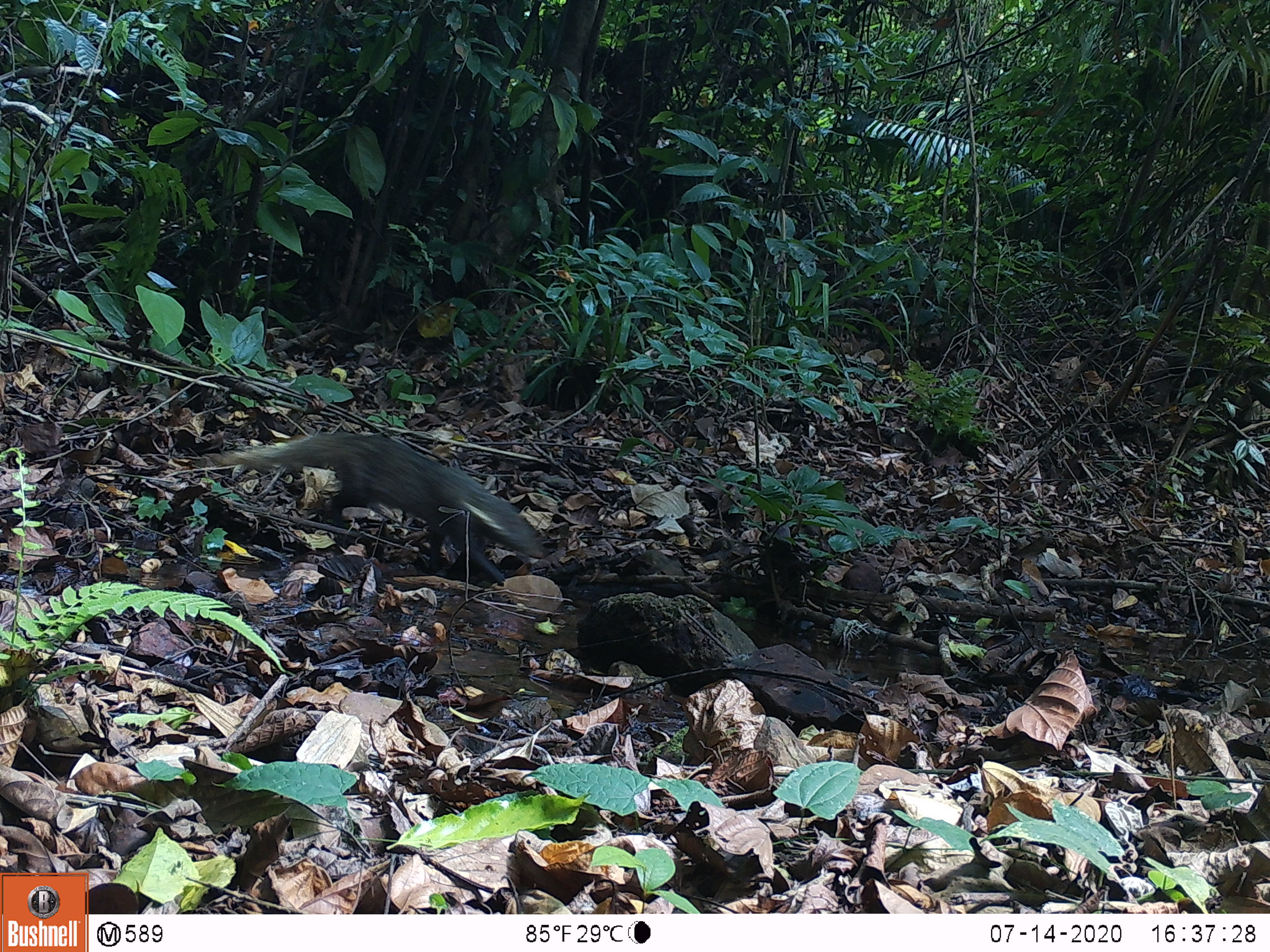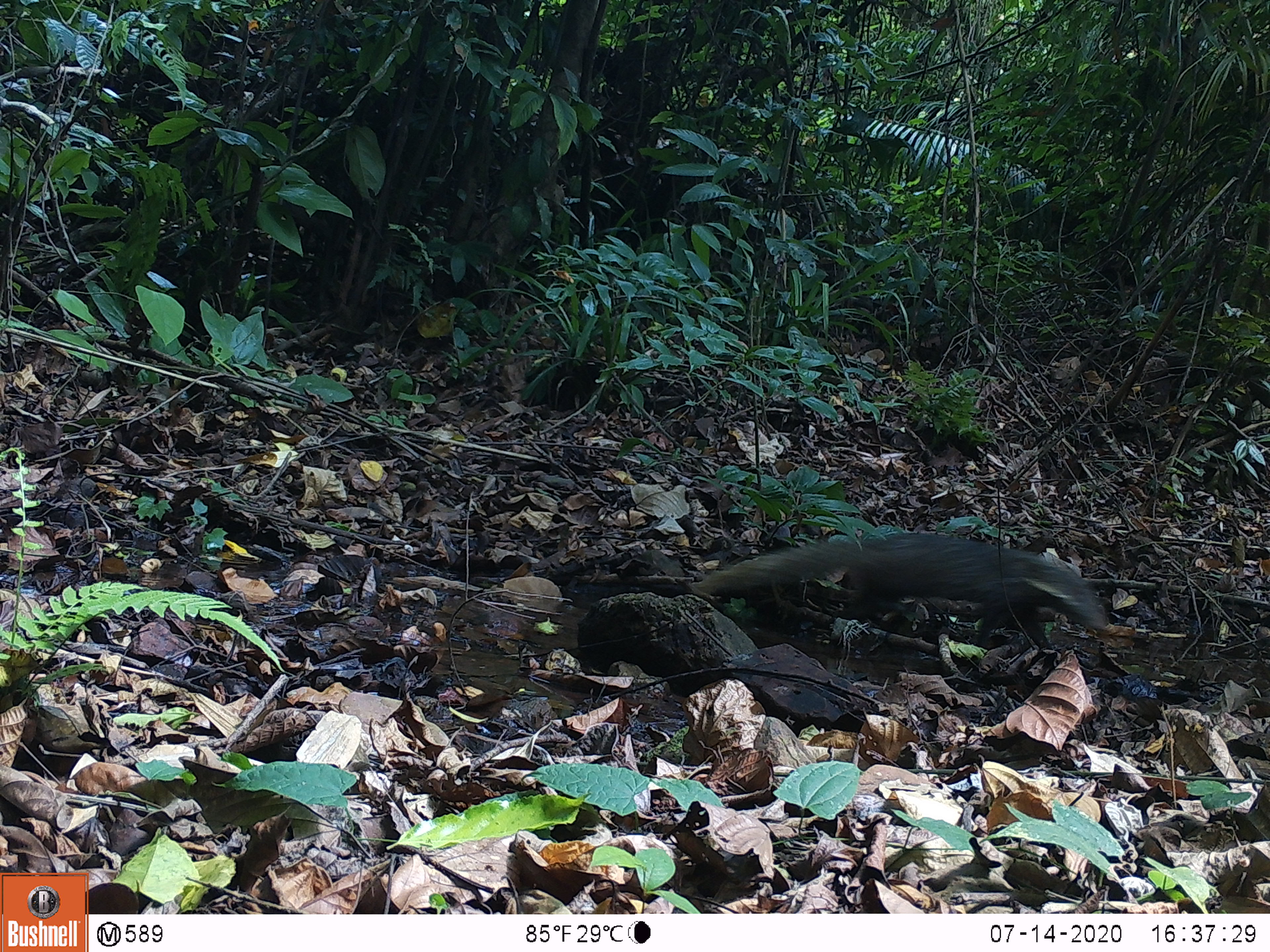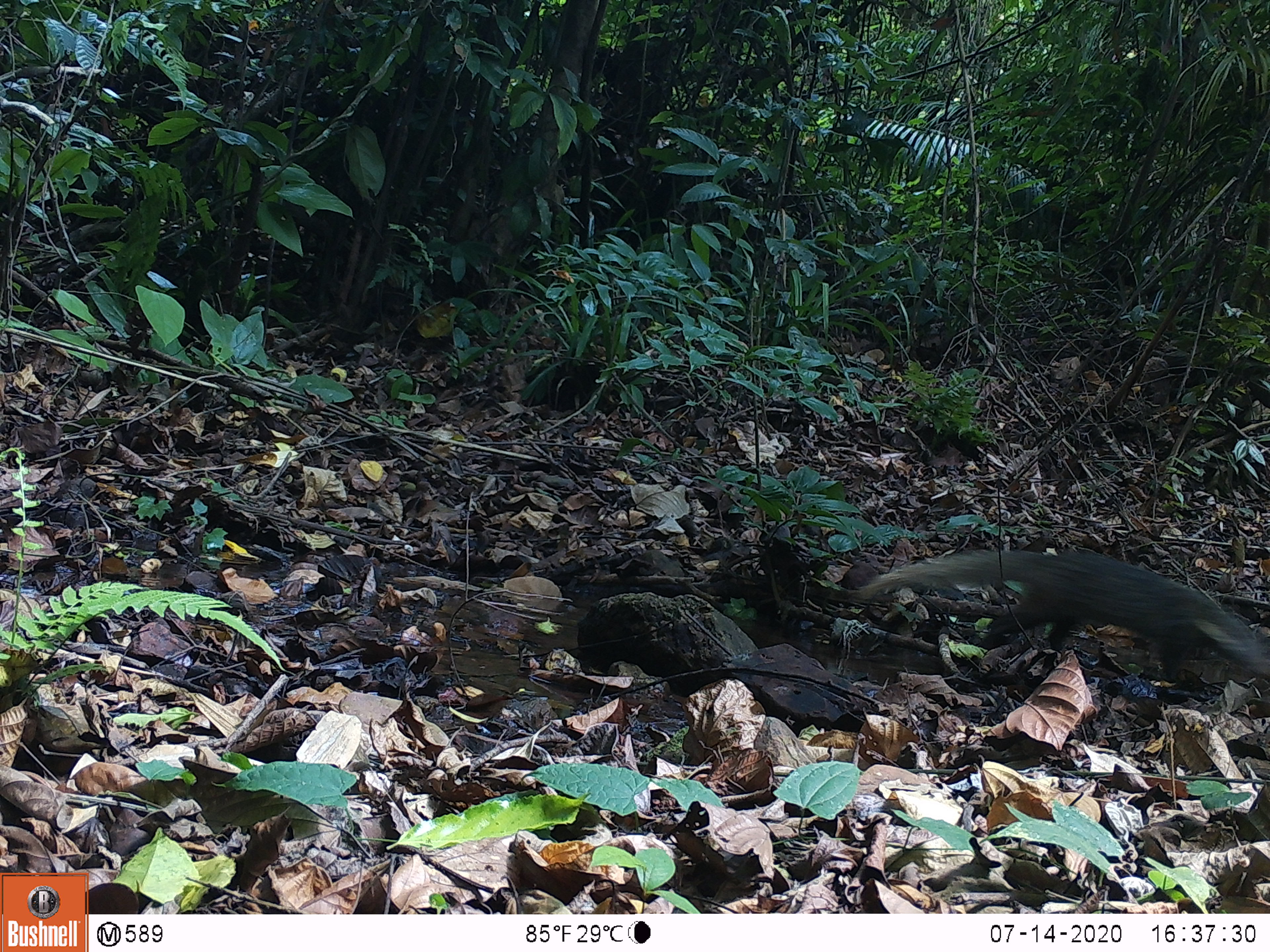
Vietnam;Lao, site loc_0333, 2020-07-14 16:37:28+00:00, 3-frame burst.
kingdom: Animalia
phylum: Chordata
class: Mammalia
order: Carnivora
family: Herpestidae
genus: Urva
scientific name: Urva urva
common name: crab-eating mongoose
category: crab eating mongoose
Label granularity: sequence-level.